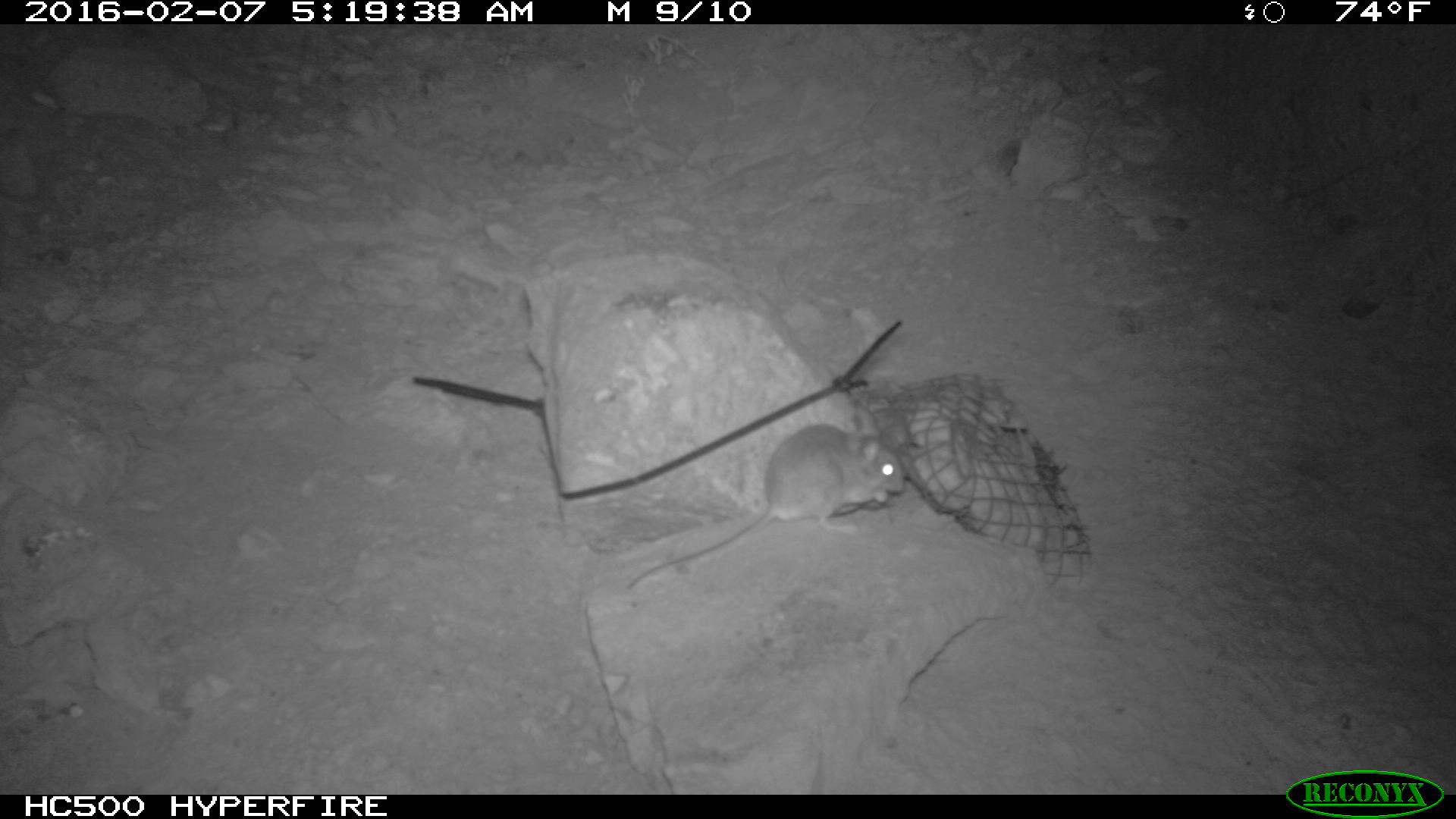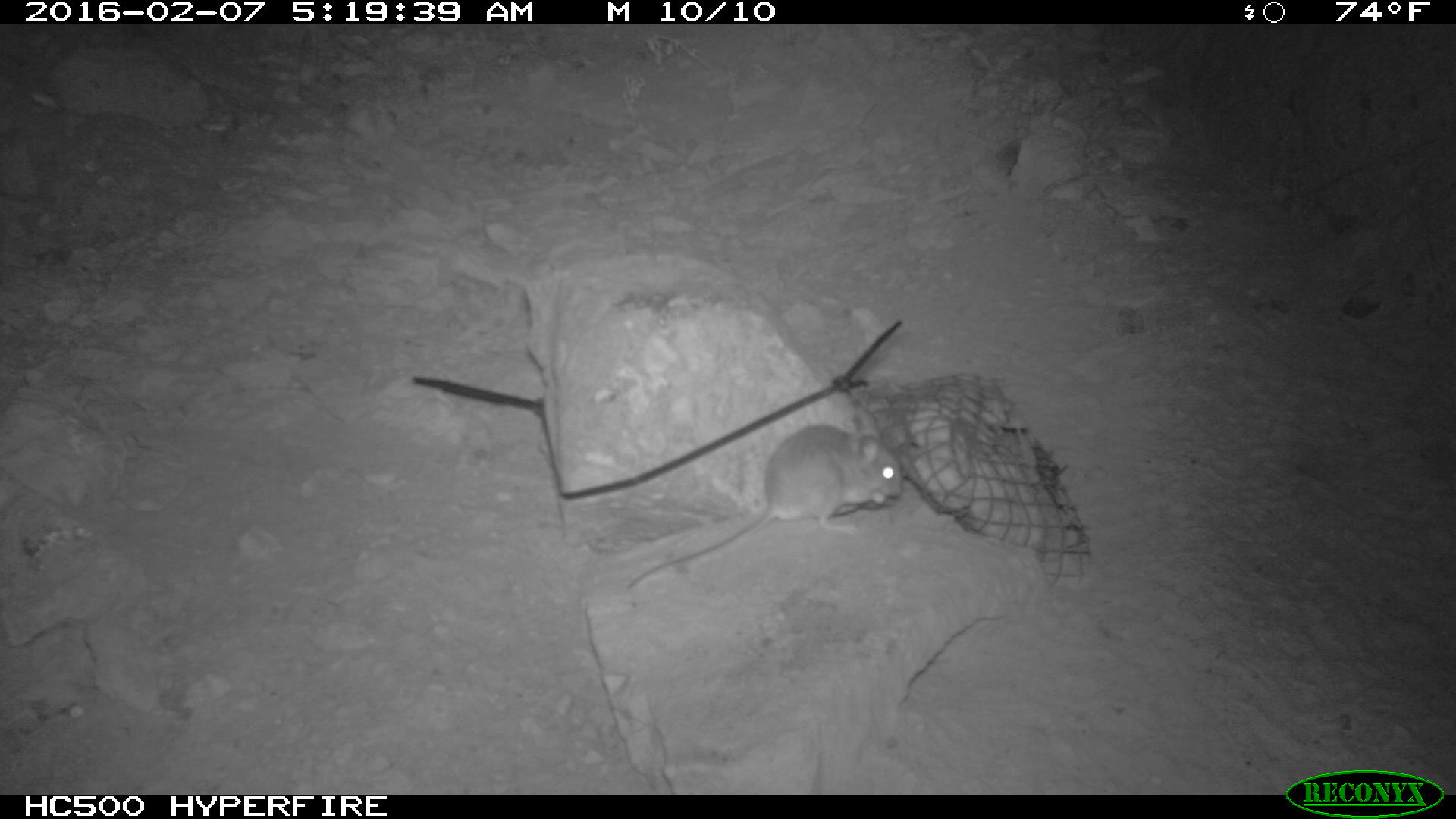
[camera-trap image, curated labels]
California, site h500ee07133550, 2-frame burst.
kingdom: Animalia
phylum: Chordata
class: Mammalia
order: Rodentia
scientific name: Rodentia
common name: rodent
Rodent (Rodentia).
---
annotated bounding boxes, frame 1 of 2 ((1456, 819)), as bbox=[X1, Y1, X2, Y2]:
rodent: bbox=[627, 415, 905, 588]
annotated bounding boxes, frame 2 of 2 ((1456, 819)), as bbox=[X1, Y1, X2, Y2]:
rodent: bbox=[627, 411, 902, 589]